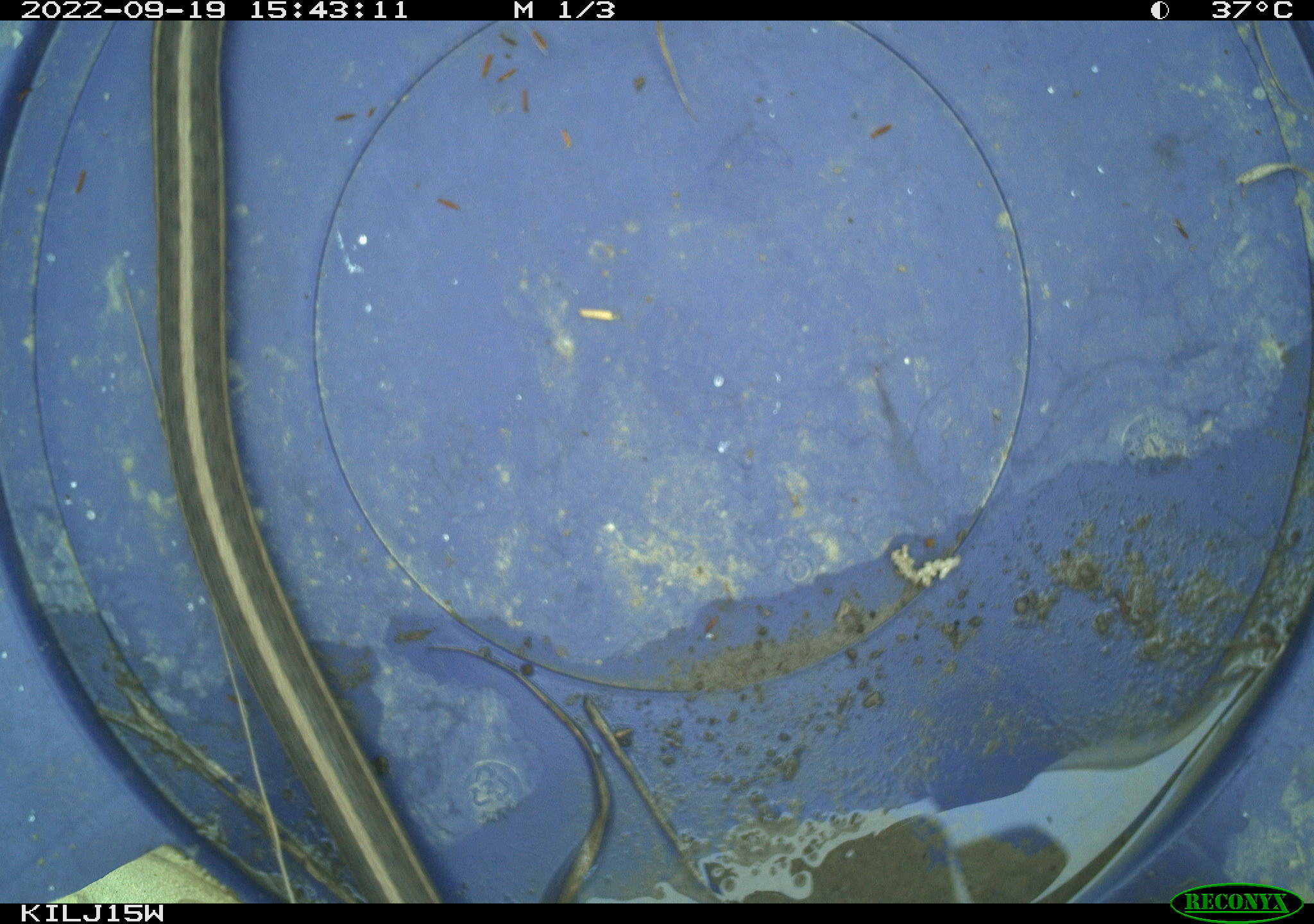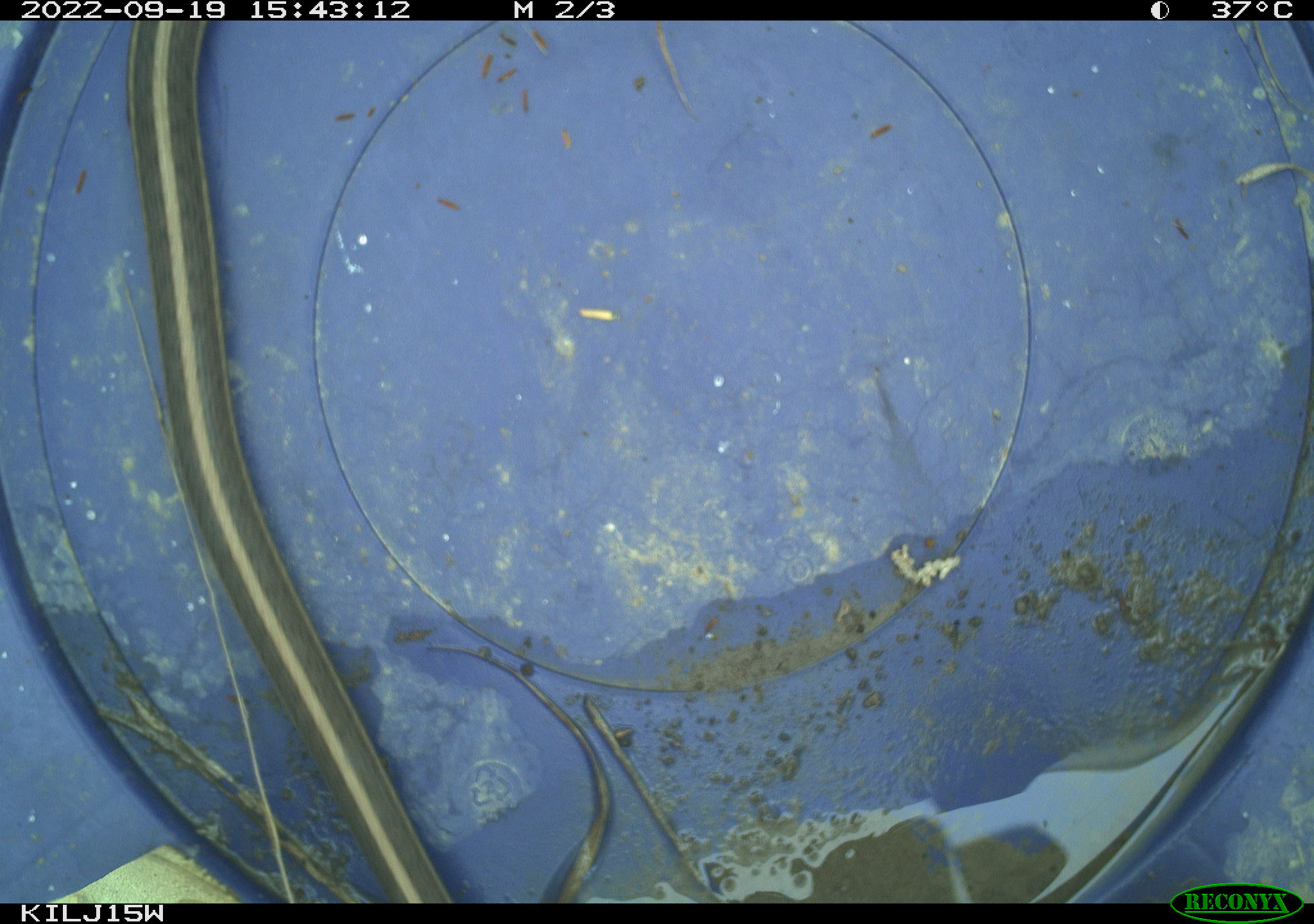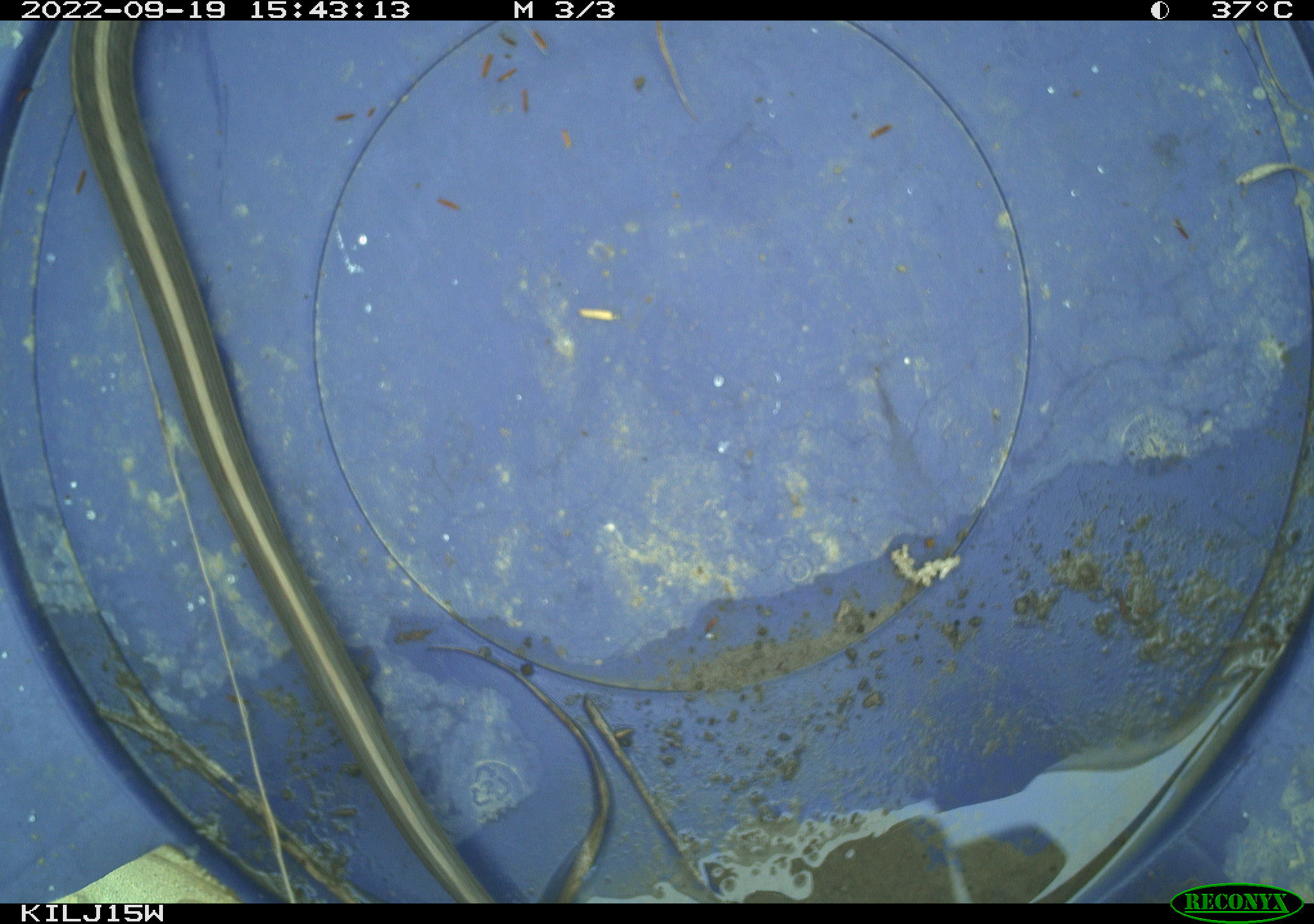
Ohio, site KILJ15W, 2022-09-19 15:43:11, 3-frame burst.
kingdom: Animalia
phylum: Chordata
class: Reptilia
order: Squamata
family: Colubridae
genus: Thamnophis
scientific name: Thamnophis sirtalis sirtalis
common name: eastern gartersnake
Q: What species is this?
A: Eastern gartersnake (Thamnophis sirtalis sirtalis).